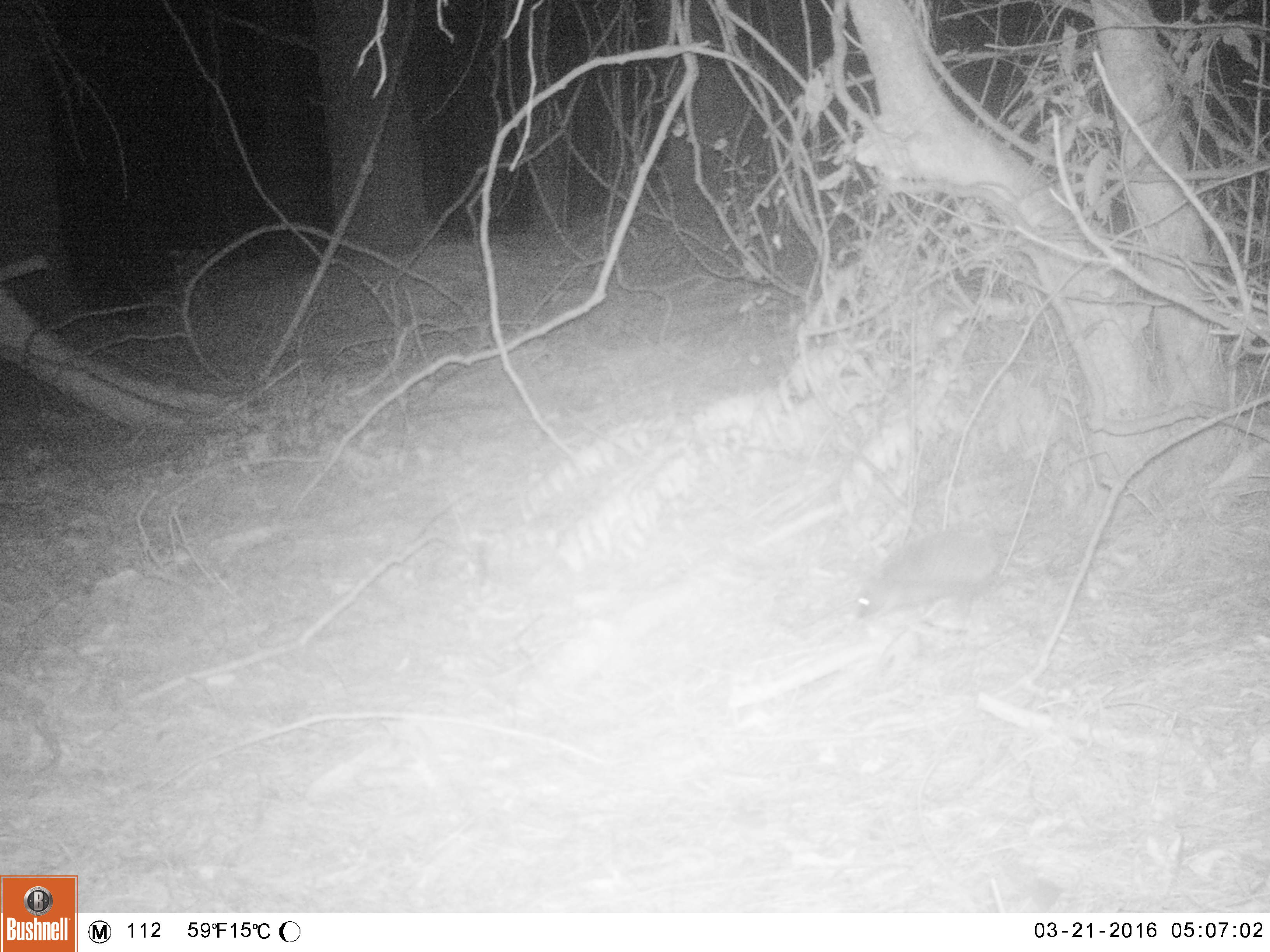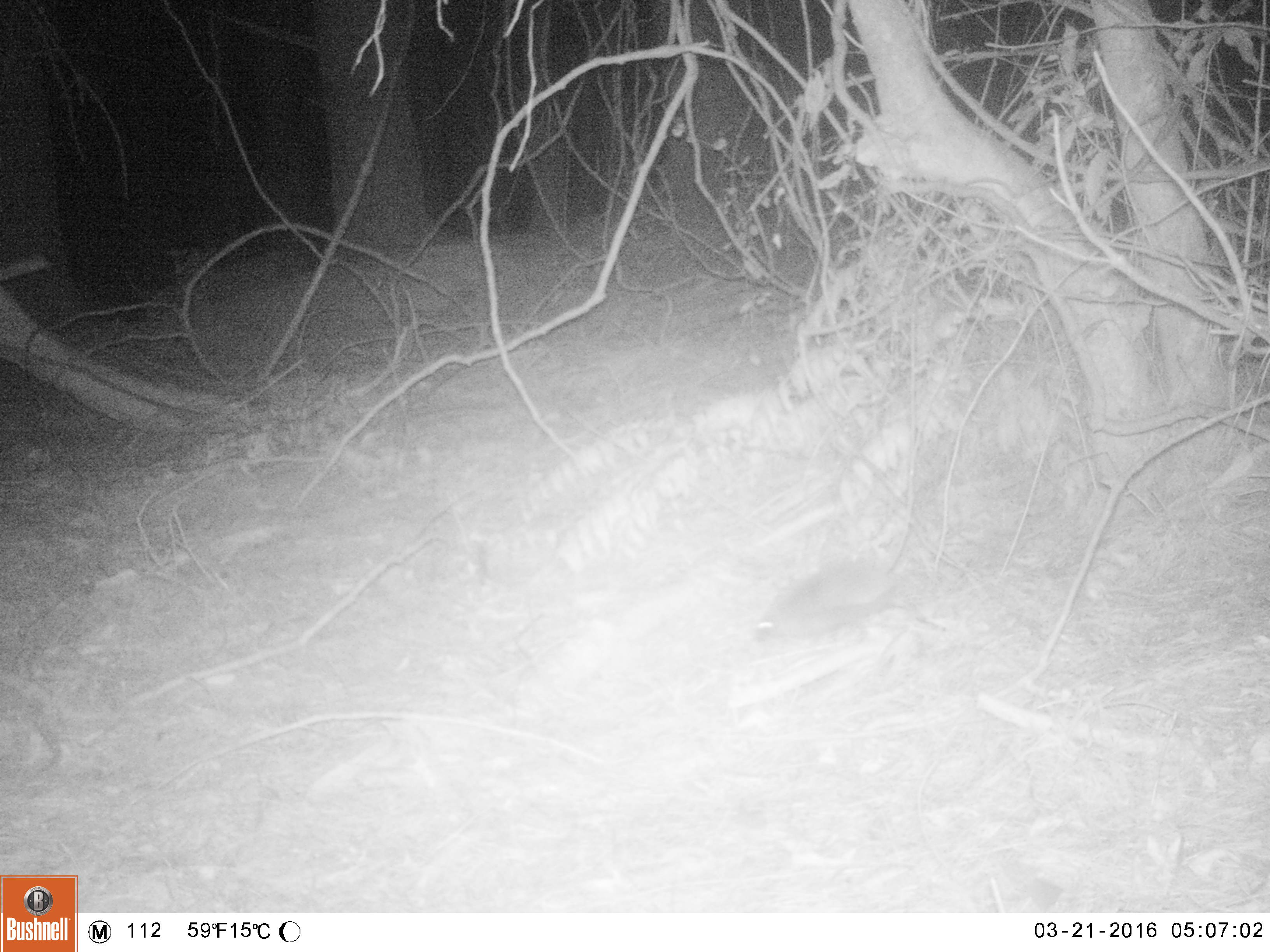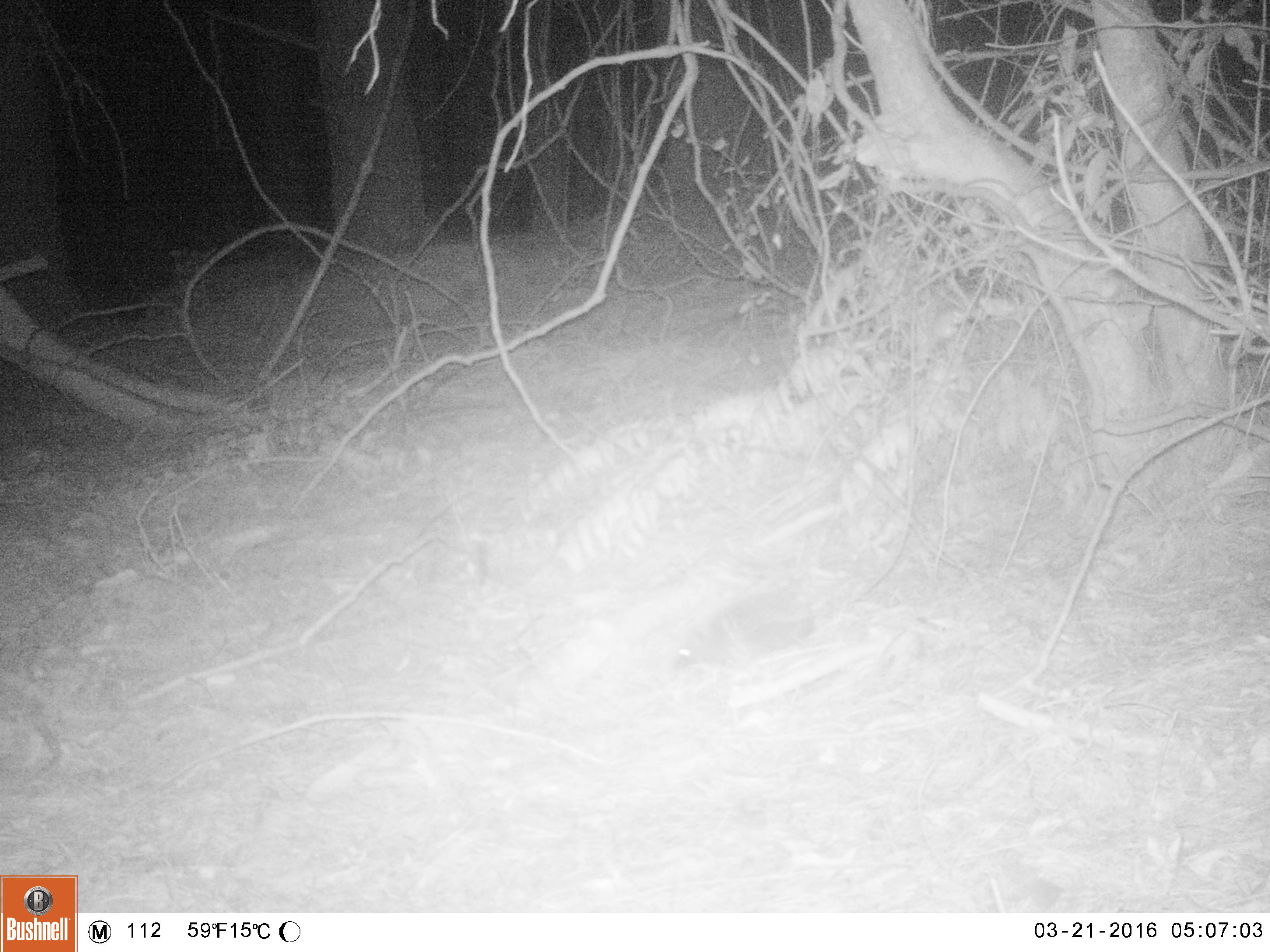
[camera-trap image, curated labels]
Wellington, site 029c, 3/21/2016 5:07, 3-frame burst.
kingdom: Animalia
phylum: Chordata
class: Mammalia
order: Eulipotyphla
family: Erinaceidae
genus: Erinaceus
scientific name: Erinaceus europaeus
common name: hedgehog